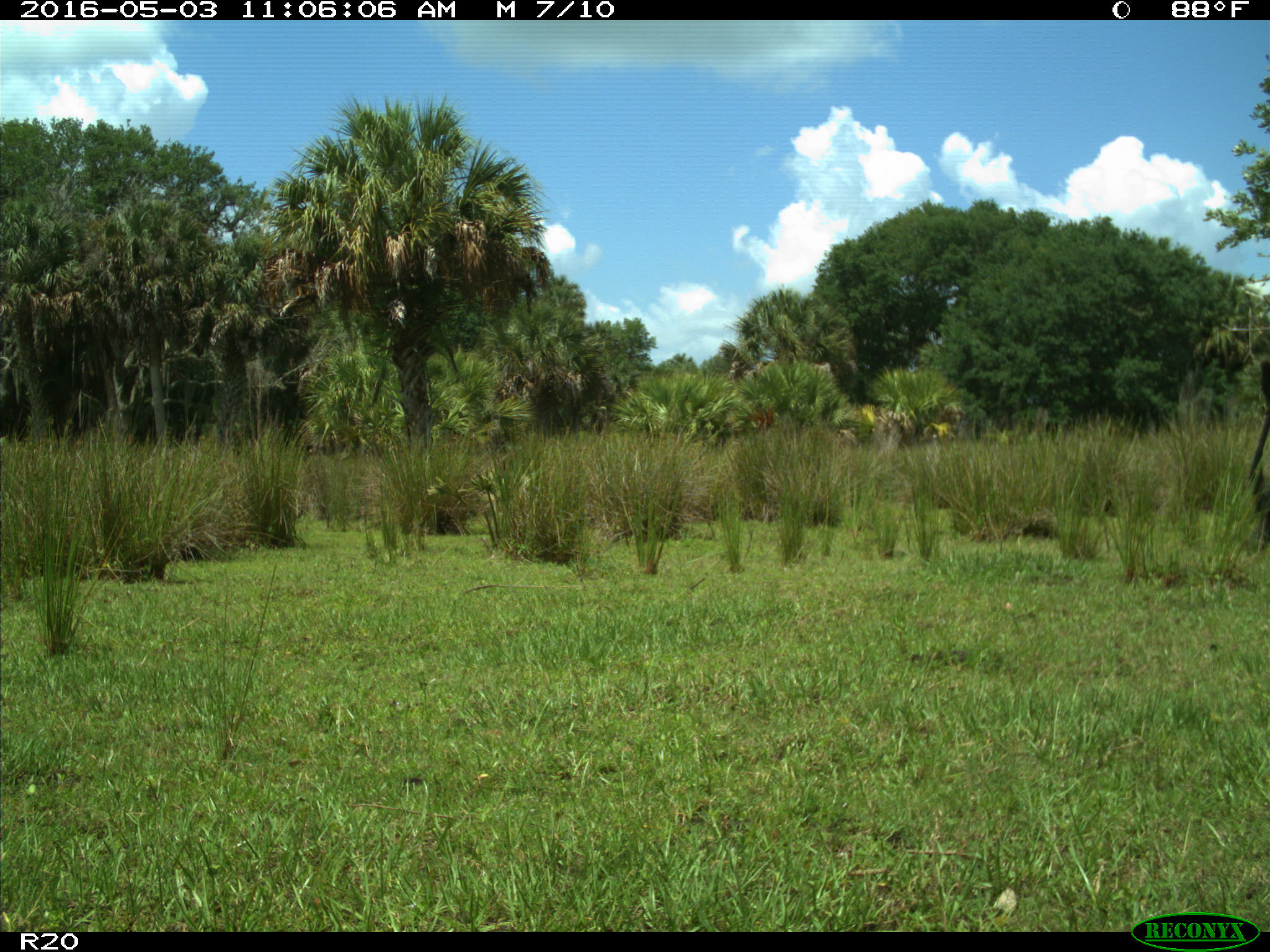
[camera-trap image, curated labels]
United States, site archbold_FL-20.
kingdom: Animalia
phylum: Chordata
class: Mammalia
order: Artiodactyla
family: Bovidae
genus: Bos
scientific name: Bos taurus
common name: domestic cow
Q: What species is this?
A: Bos taurus (domestic cow).